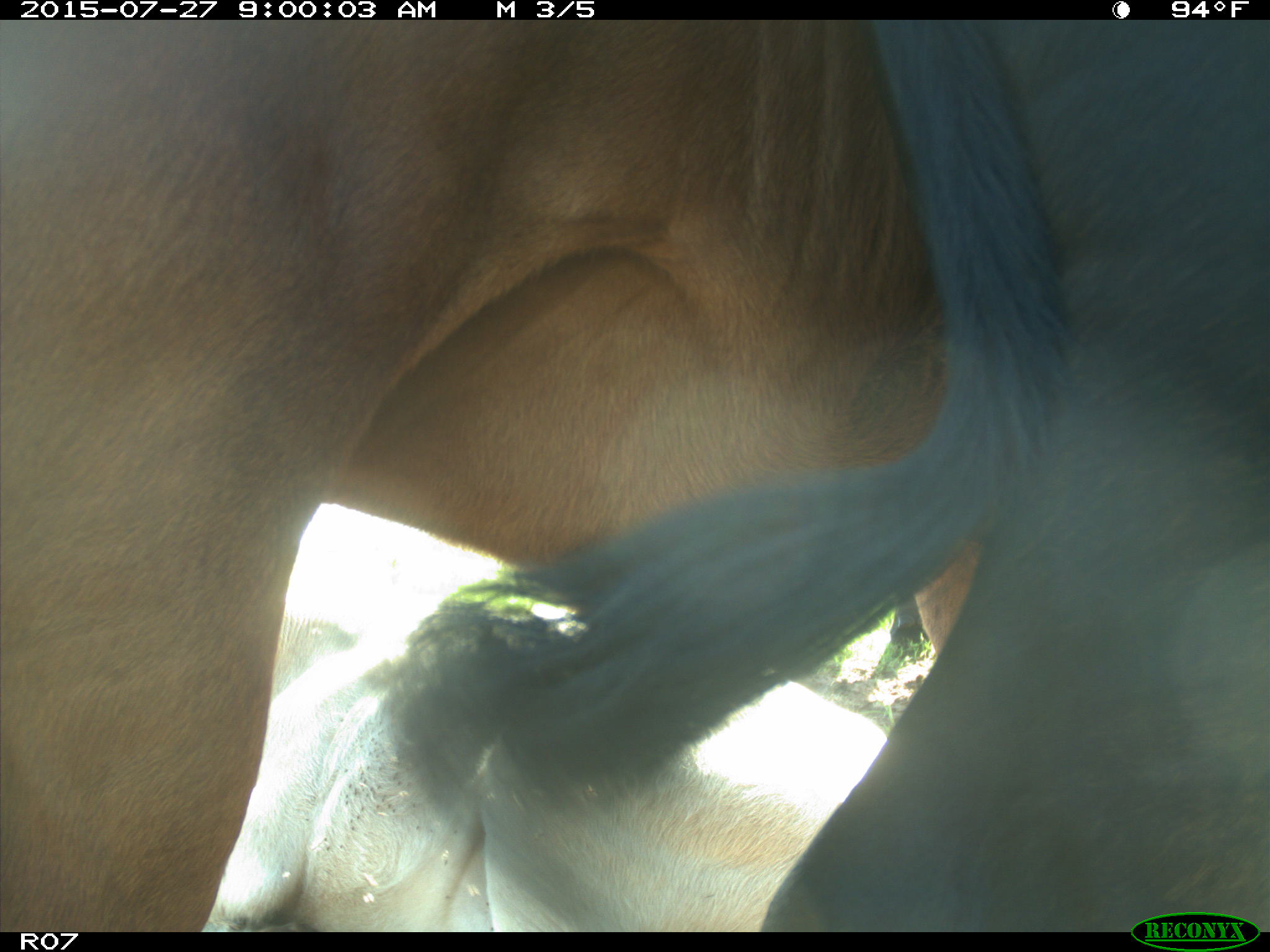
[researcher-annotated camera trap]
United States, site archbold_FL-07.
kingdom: Animalia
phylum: Chordata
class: Mammalia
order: Artiodactyla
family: Bovidae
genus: Bos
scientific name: Bos taurus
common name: domestic cow